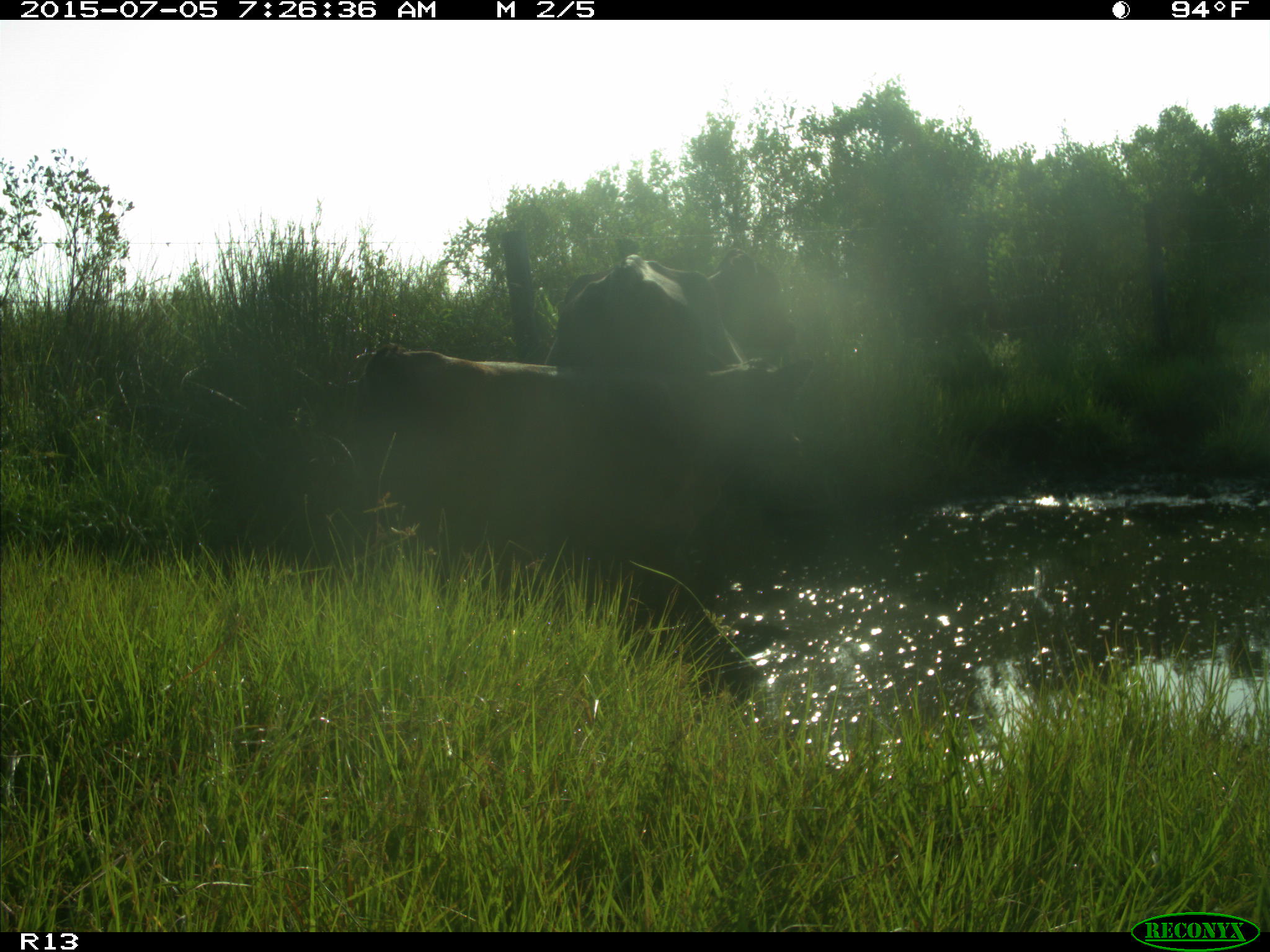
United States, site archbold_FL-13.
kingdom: Animalia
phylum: Chordata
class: Mammalia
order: Artiodactyla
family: Bovidae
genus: Bos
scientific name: Bos taurus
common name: domestic cow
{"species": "Bos taurus (domestic cow)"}